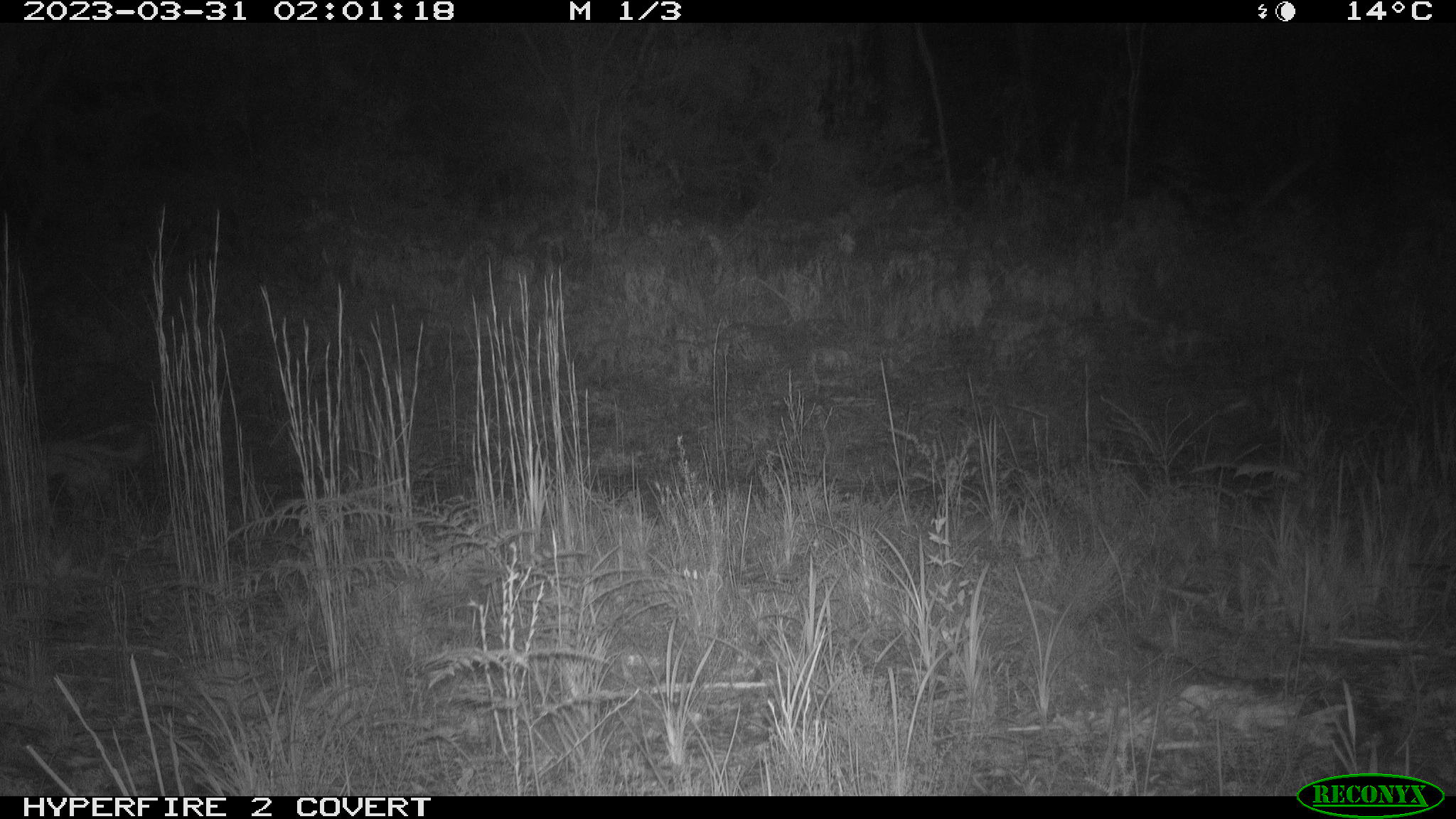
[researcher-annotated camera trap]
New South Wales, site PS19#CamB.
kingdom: Animalia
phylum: Chordata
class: Mammalia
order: Carnivora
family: Canidae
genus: Canis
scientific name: Canis familiaris dingo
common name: dingo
Dingo (Canis familiaris dingo).